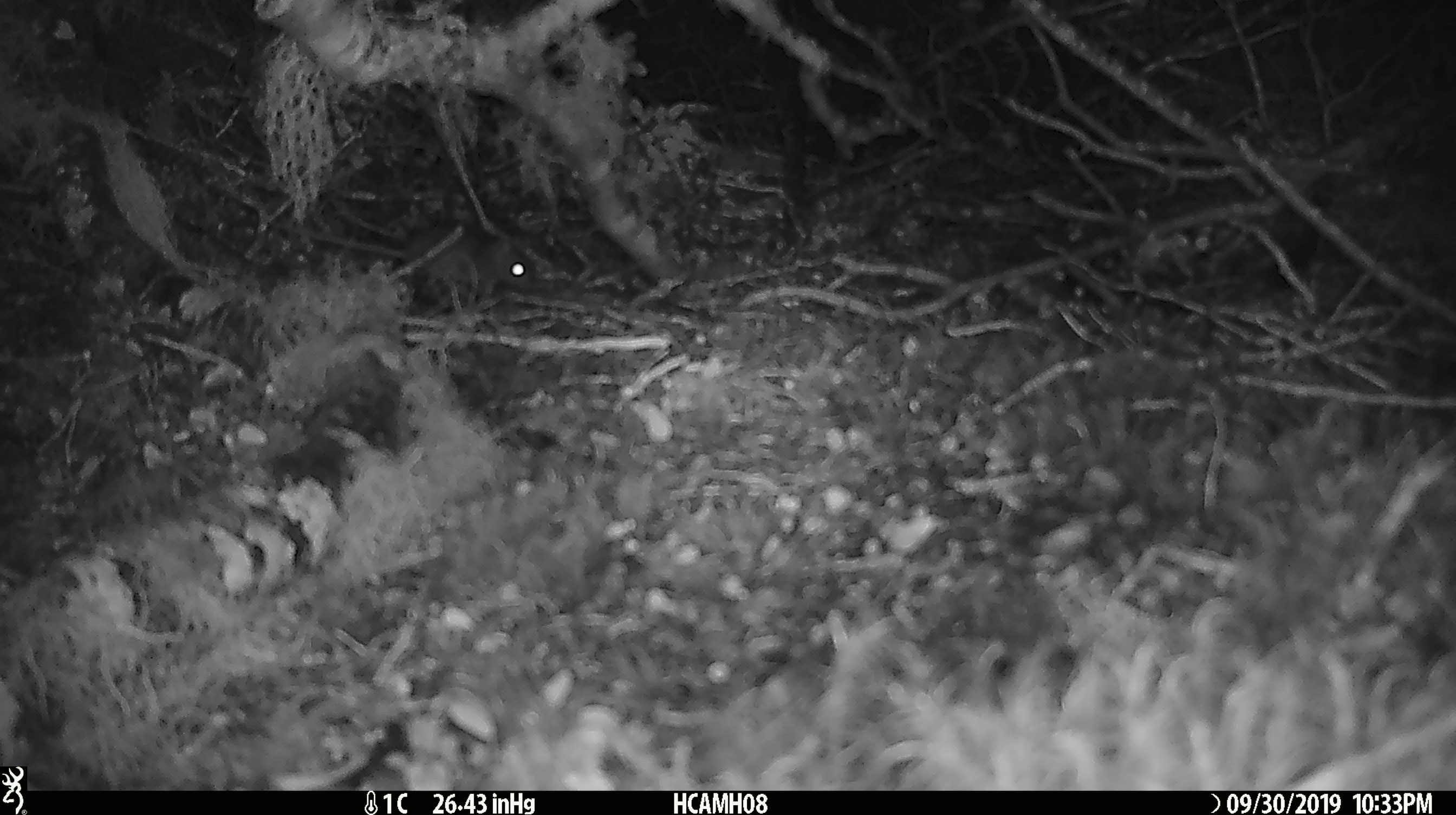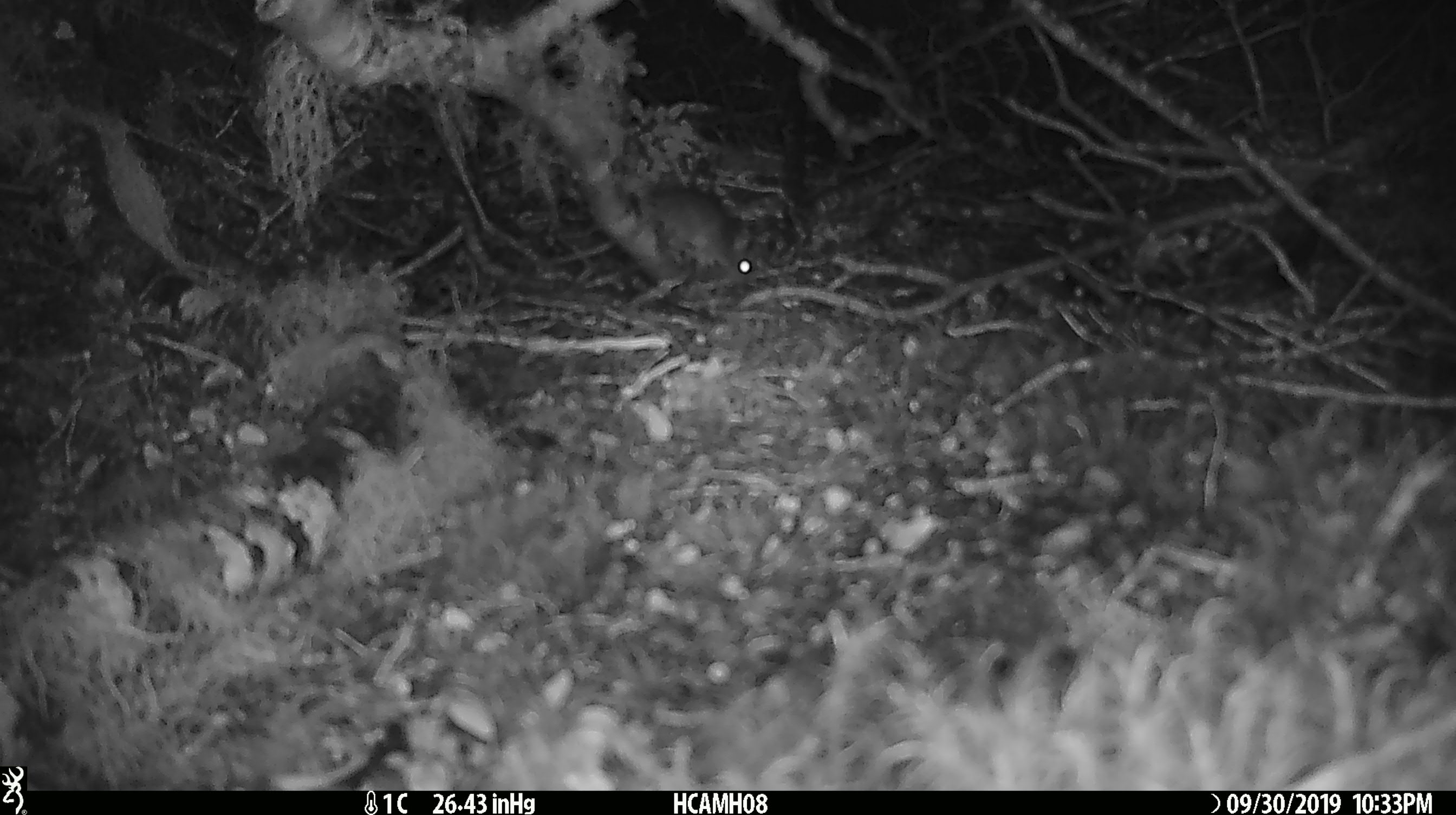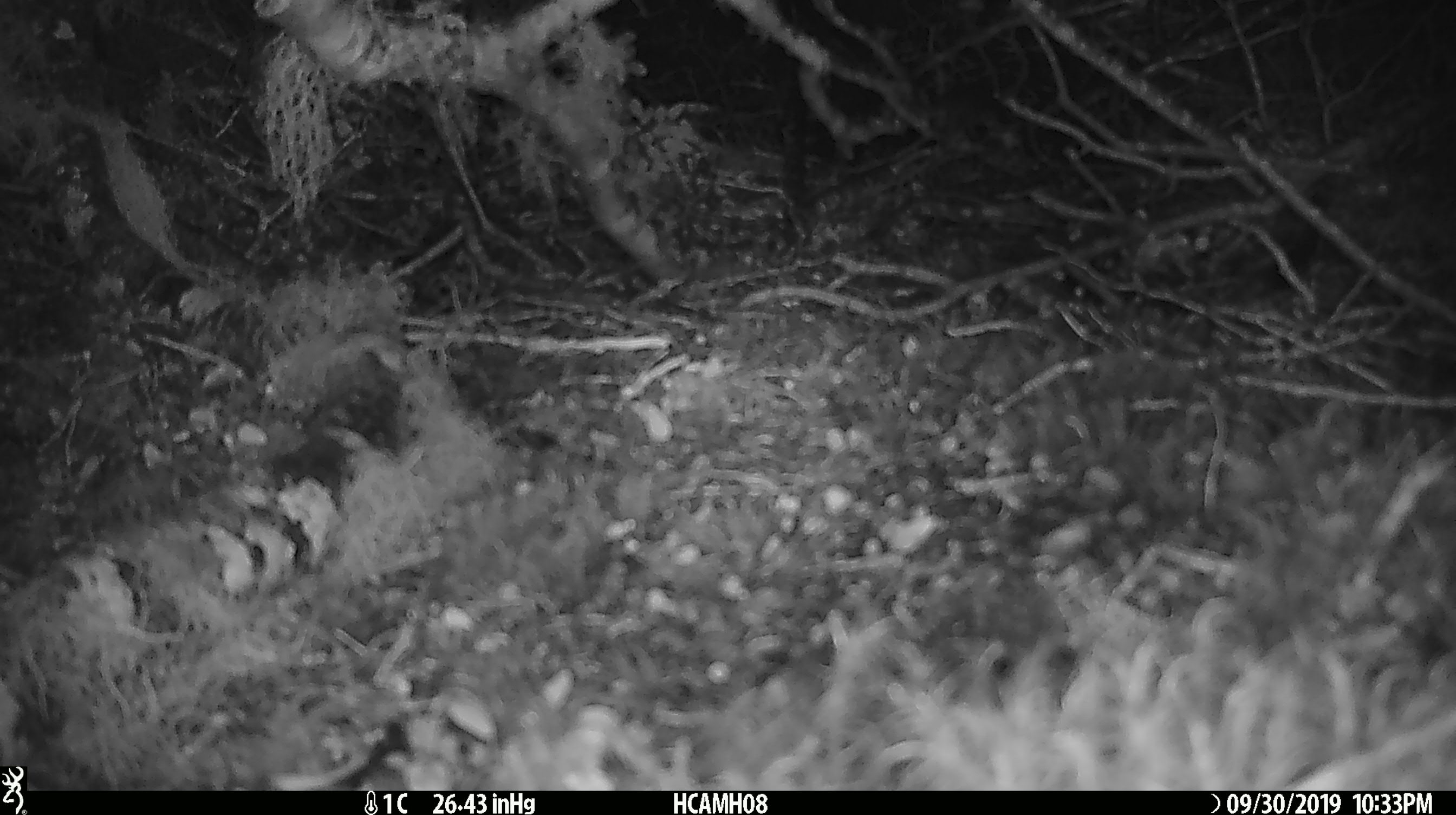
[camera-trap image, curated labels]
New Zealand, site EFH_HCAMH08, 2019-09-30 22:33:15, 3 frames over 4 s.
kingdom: Animalia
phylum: Chordata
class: Mammalia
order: Rodentia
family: Muridae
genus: Mus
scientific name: Mus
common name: mouse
Mouse (Mus).